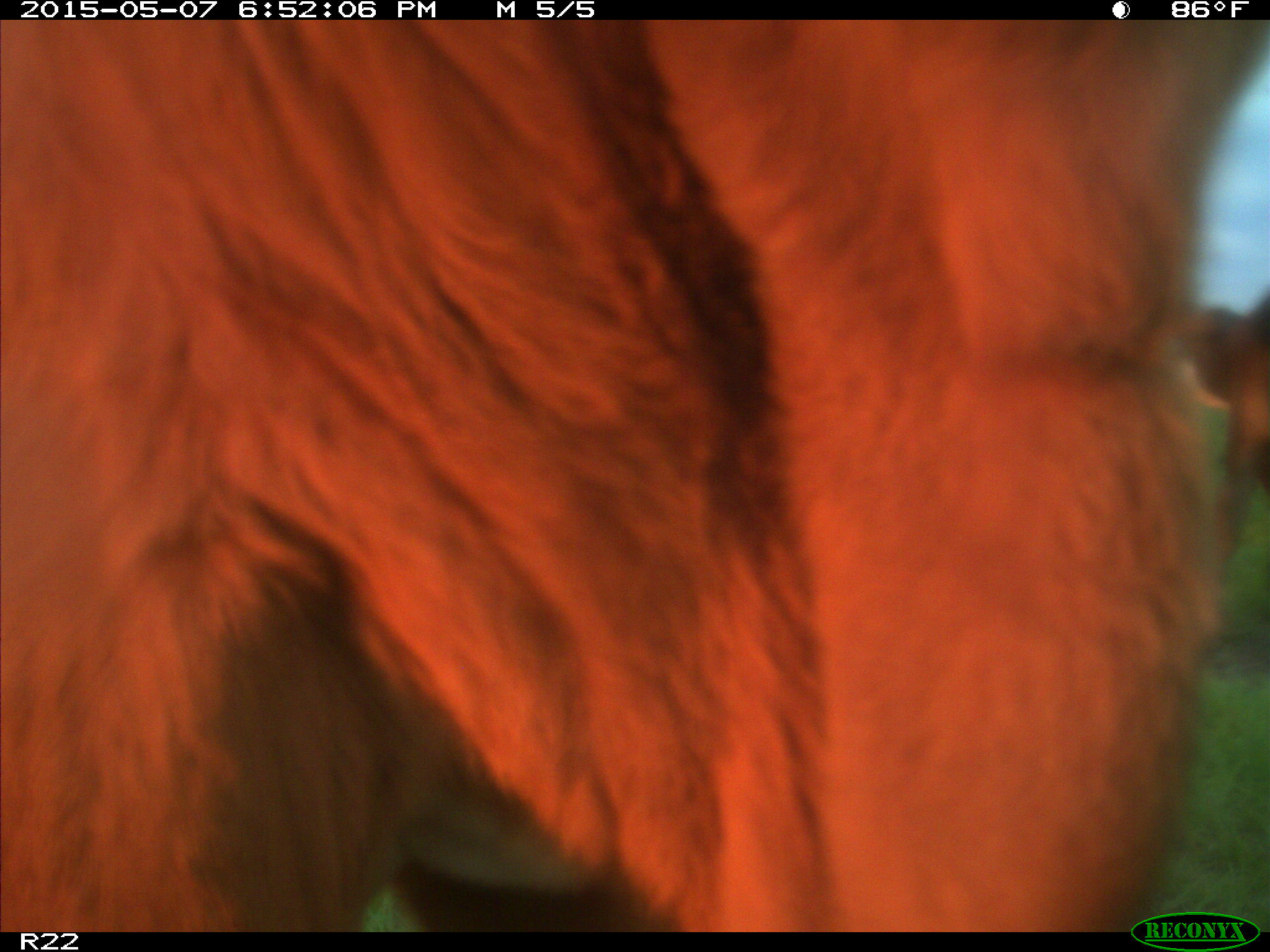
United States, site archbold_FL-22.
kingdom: Animalia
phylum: Chordata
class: Mammalia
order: Artiodactyla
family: Bovidae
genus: Bos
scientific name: Bos taurus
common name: domestic cow